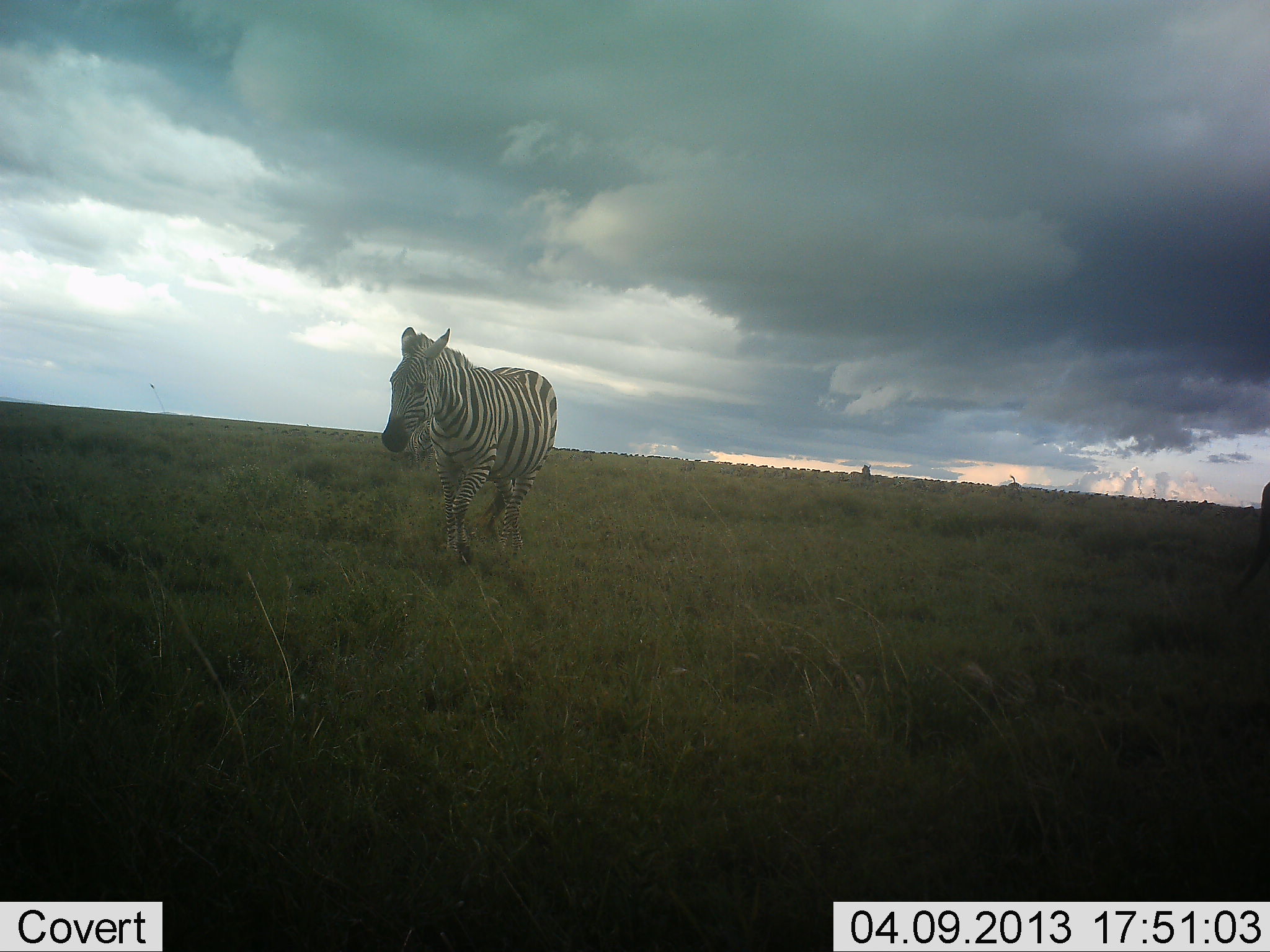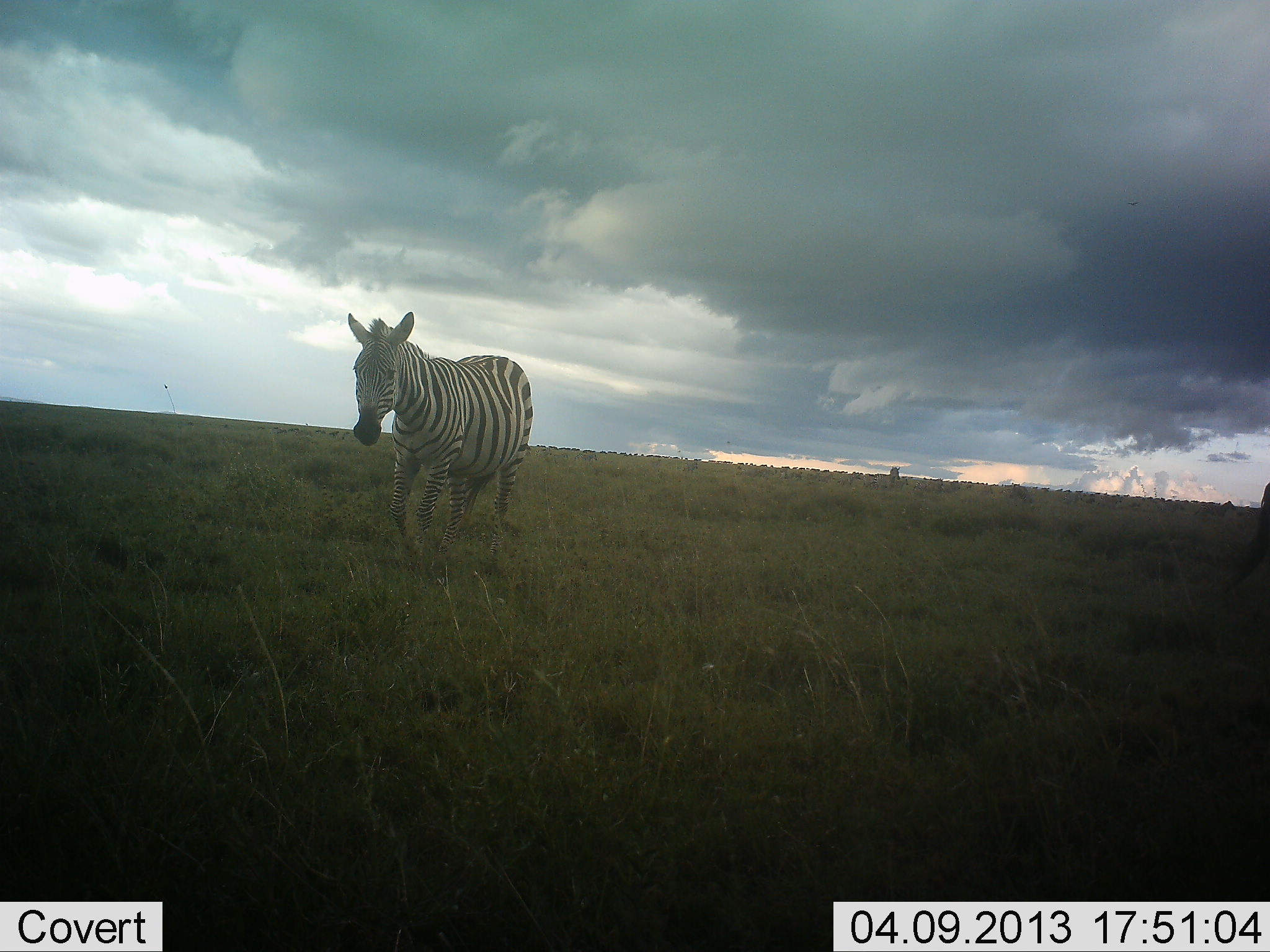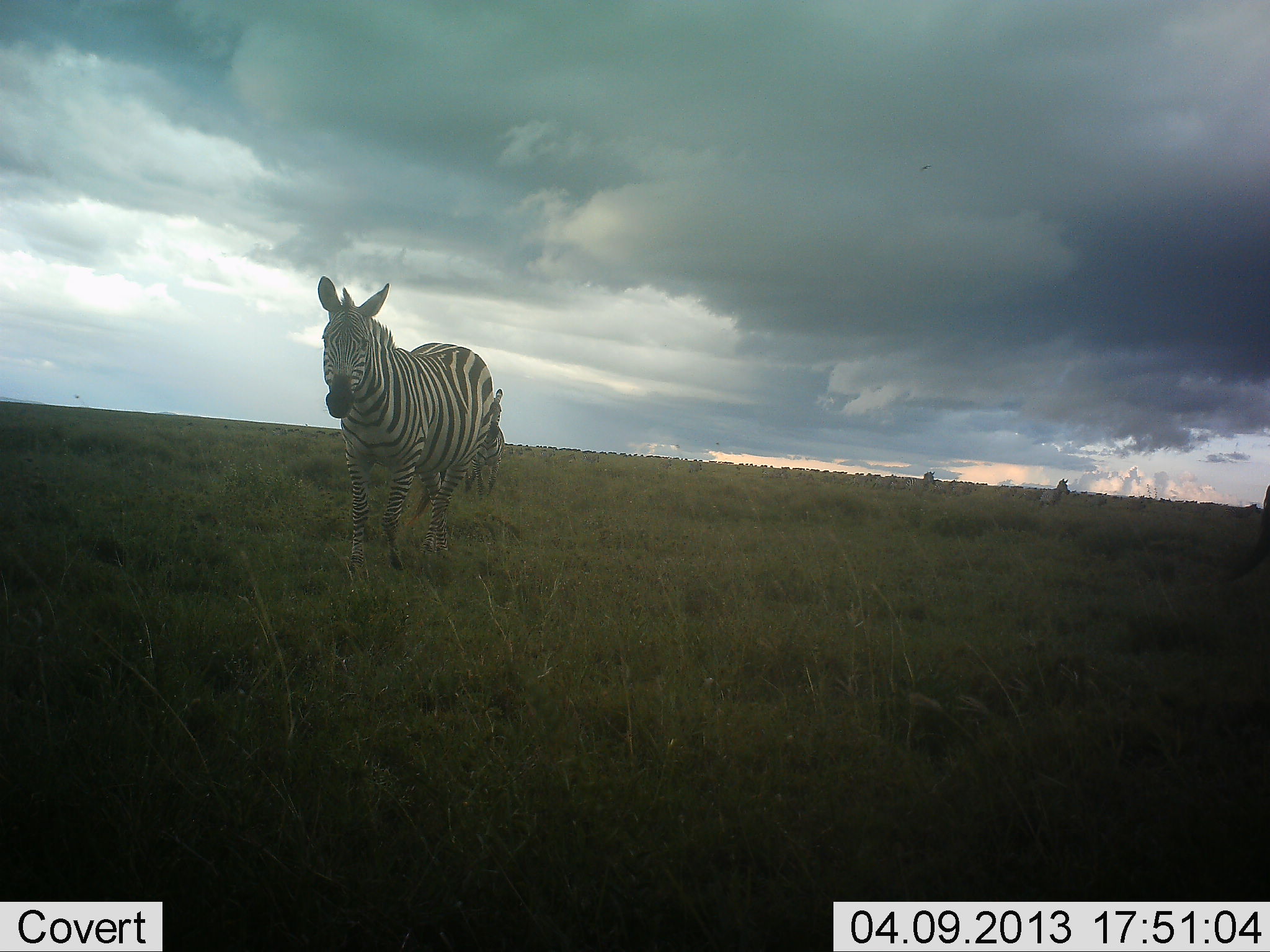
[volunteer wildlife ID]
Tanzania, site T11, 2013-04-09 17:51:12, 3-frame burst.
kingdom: Animalia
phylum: Chordata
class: Mammalia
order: Perissodactyla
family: Equidae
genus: Equus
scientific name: Equus quagga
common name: plains zebra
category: zebra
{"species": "zebra (plains zebra) (Equus quagga)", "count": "1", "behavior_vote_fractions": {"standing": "30%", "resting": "0%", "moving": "95%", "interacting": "0%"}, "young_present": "0%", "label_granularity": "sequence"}